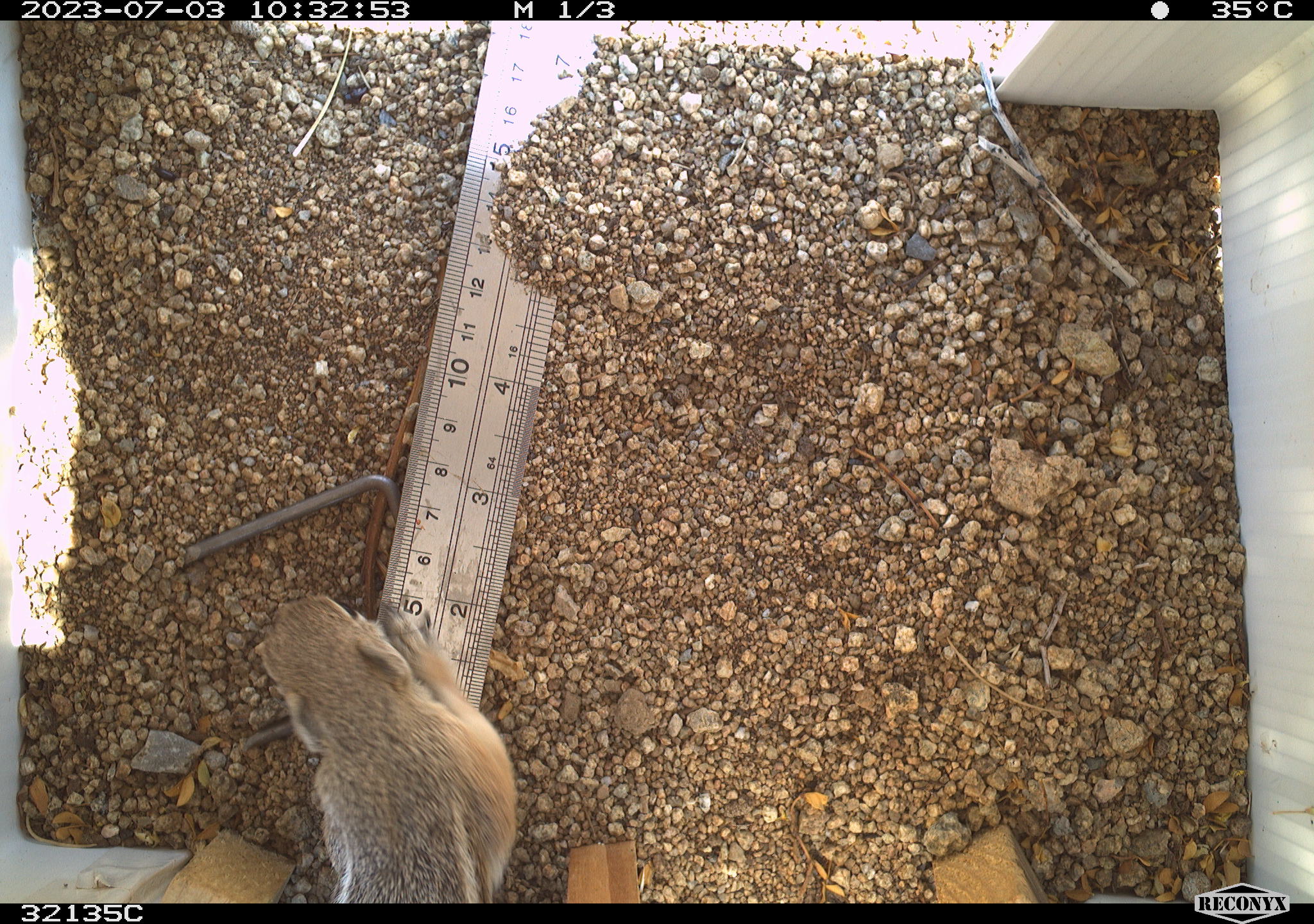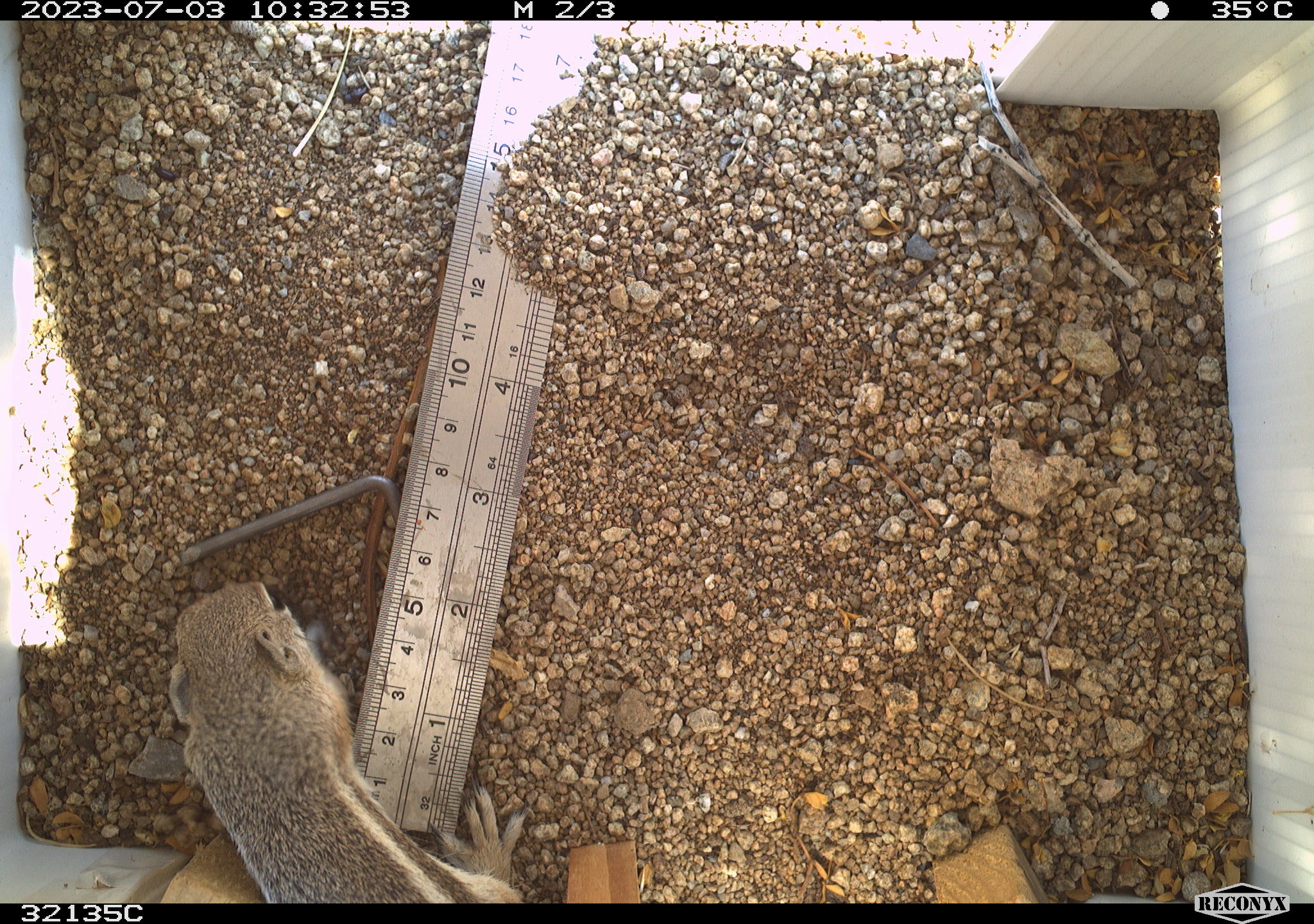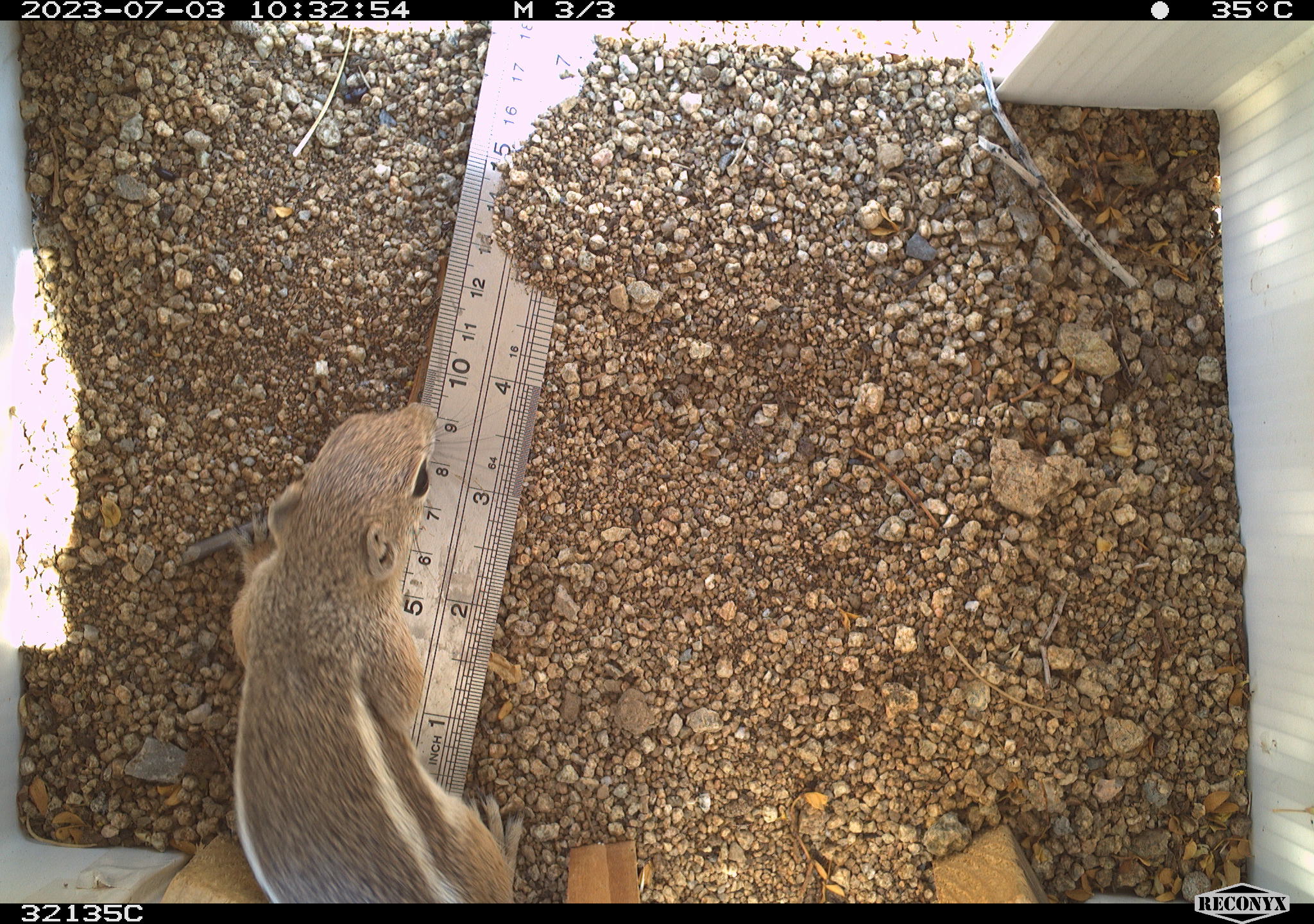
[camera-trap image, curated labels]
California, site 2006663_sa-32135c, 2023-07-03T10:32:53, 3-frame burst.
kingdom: Animalia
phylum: Chordata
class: Mammalia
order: Rodentia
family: Sciuridae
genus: Ammospermophilus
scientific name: Ammospermophilus leucurus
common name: white-tailed antelope squirrel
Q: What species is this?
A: White-tailed antelope squirrel (Ammospermophilus leucurus).